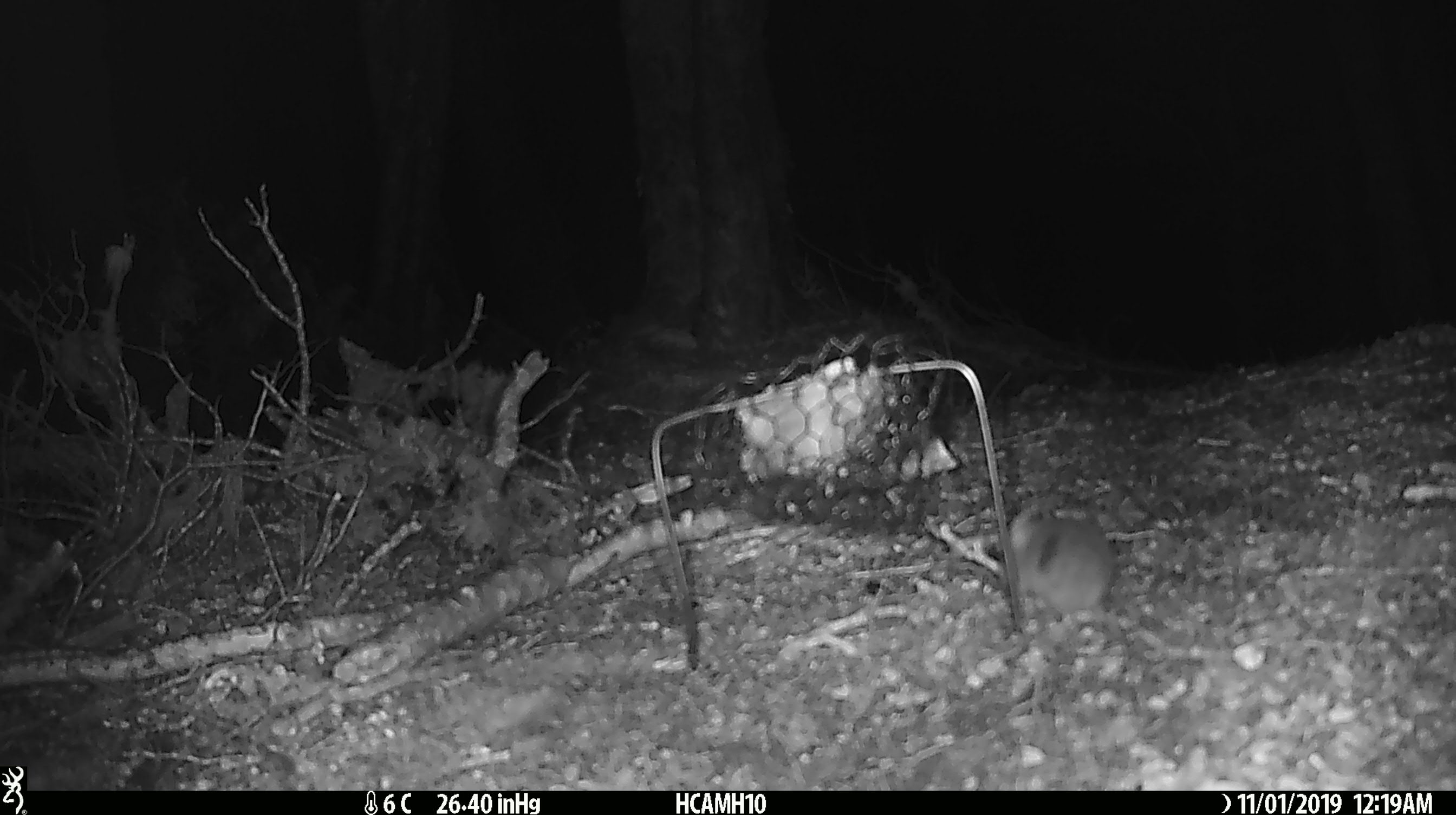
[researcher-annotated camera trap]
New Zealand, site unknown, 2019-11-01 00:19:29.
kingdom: Animalia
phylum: Chordata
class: Mammalia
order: Rodentia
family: Muridae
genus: Mus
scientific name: Mus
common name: mouse